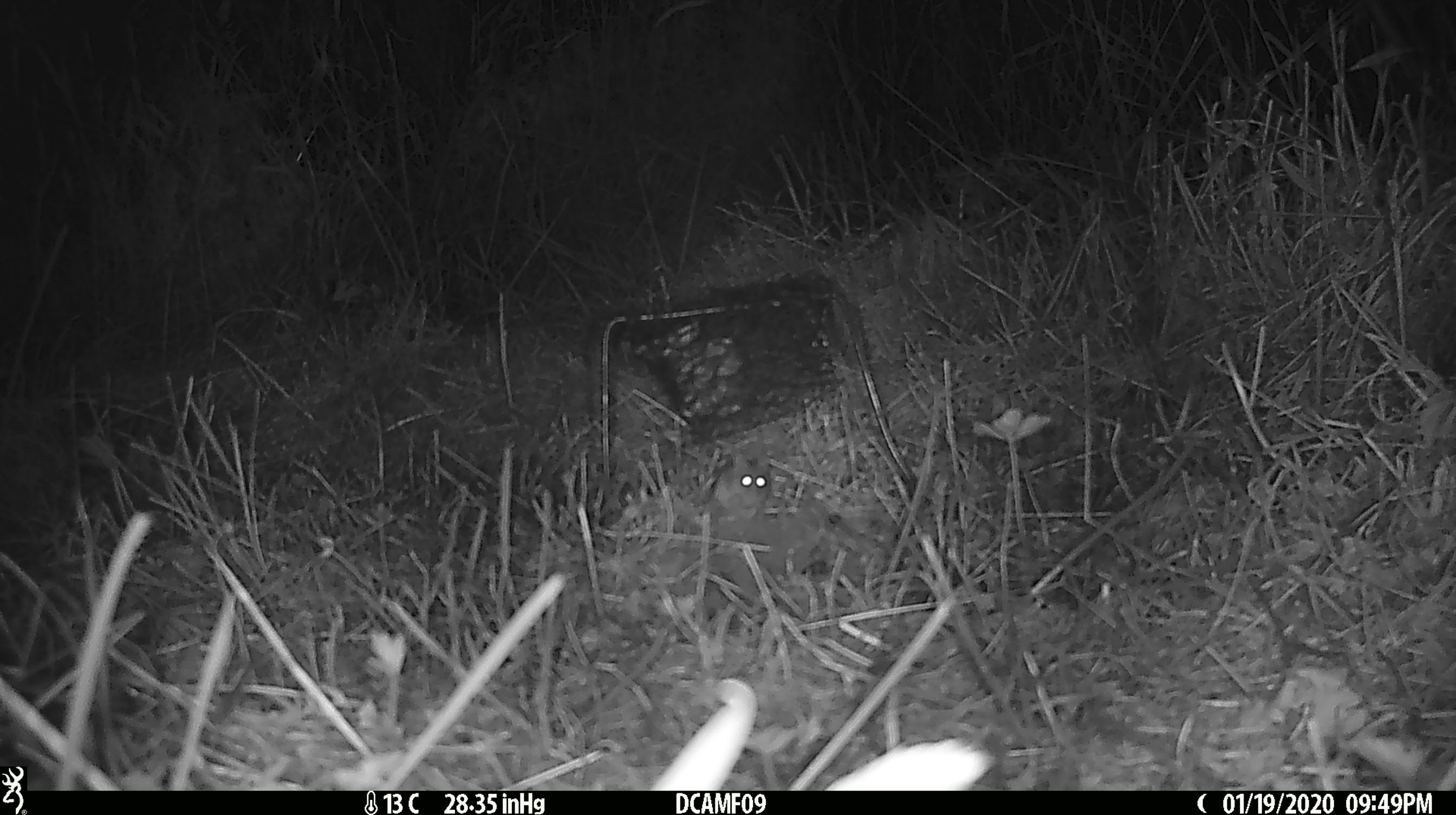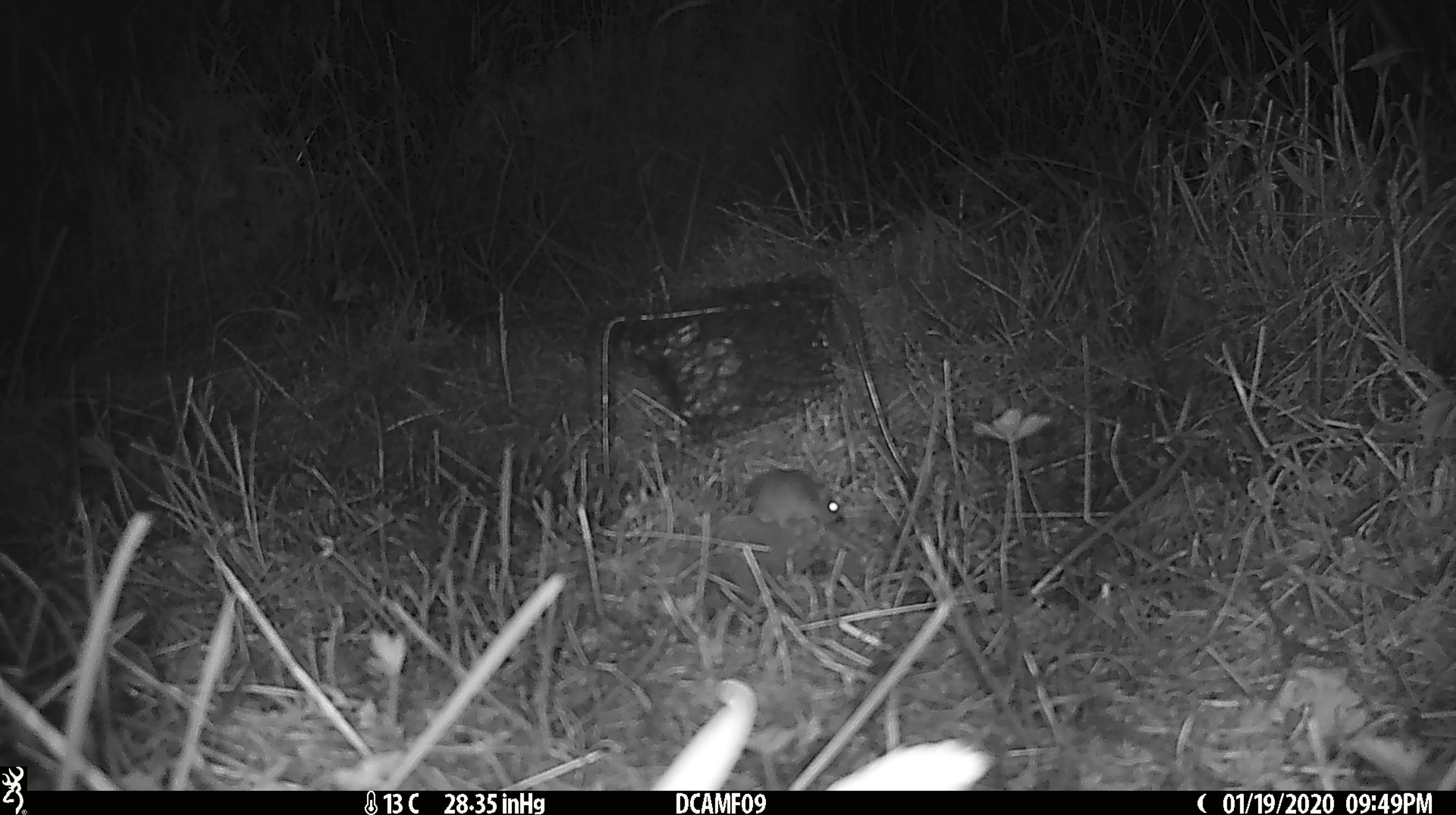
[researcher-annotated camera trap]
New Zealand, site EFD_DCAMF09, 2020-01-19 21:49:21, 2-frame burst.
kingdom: Animalia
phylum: Chordata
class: Mammalia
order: Rodentia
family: Muridae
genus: Mus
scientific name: Mus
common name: mouse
Mouse (Mus).